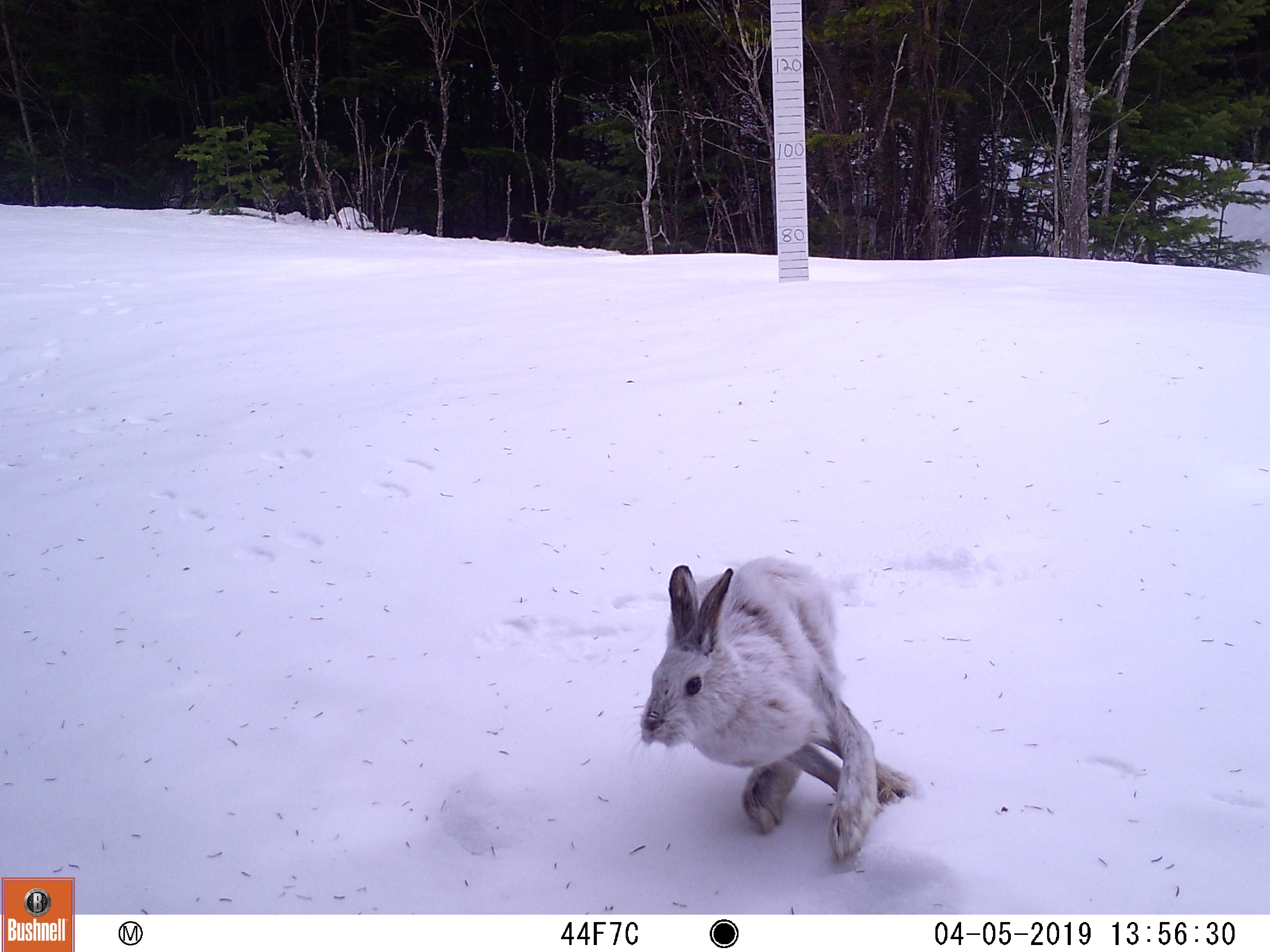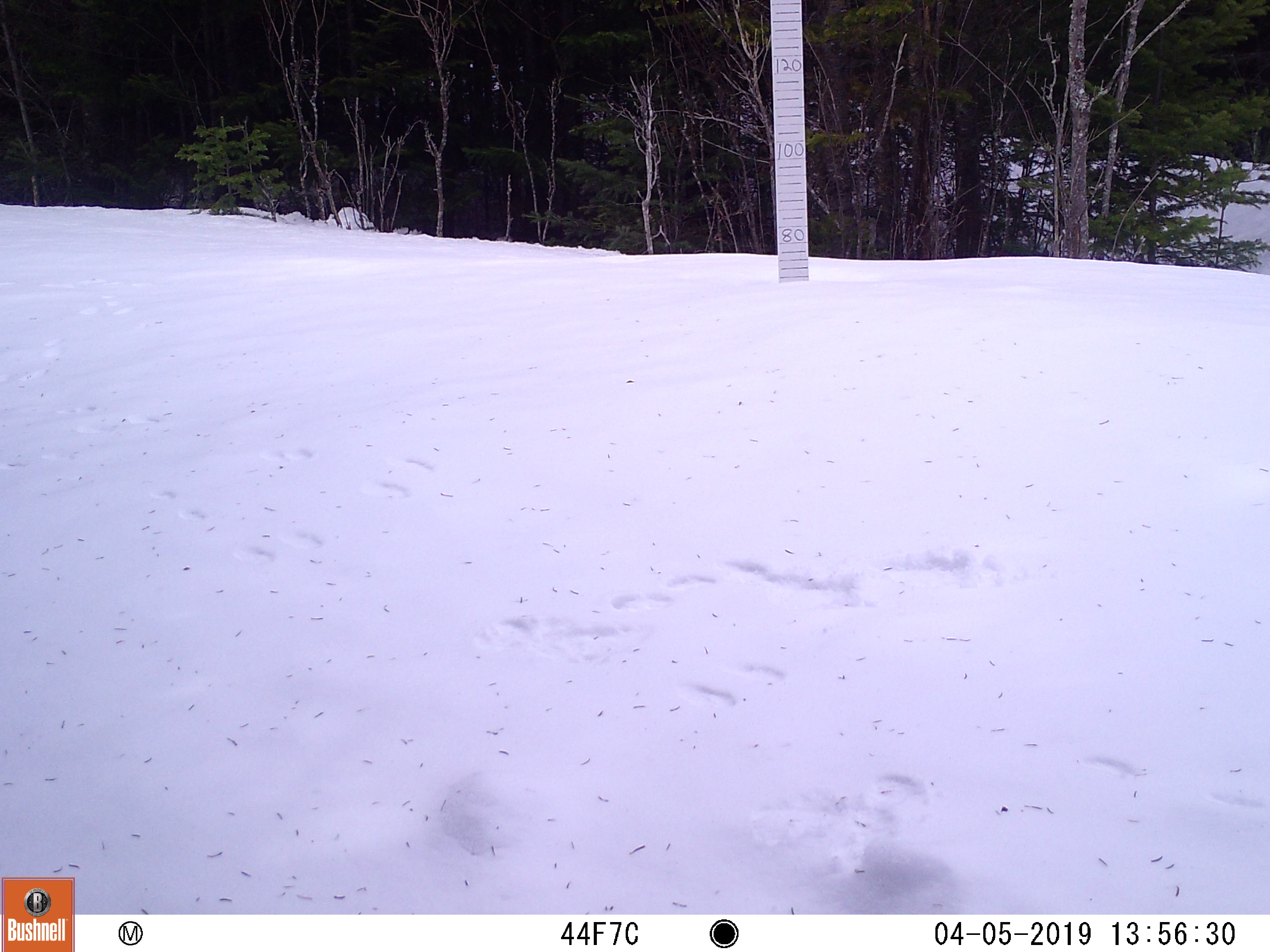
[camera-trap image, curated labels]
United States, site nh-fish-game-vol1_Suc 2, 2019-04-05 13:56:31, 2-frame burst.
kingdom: Animalia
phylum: Chordata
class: Mammalia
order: Lagomorpha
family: Leporidae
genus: Lepus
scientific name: Lepus americanus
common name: snowshoe hare